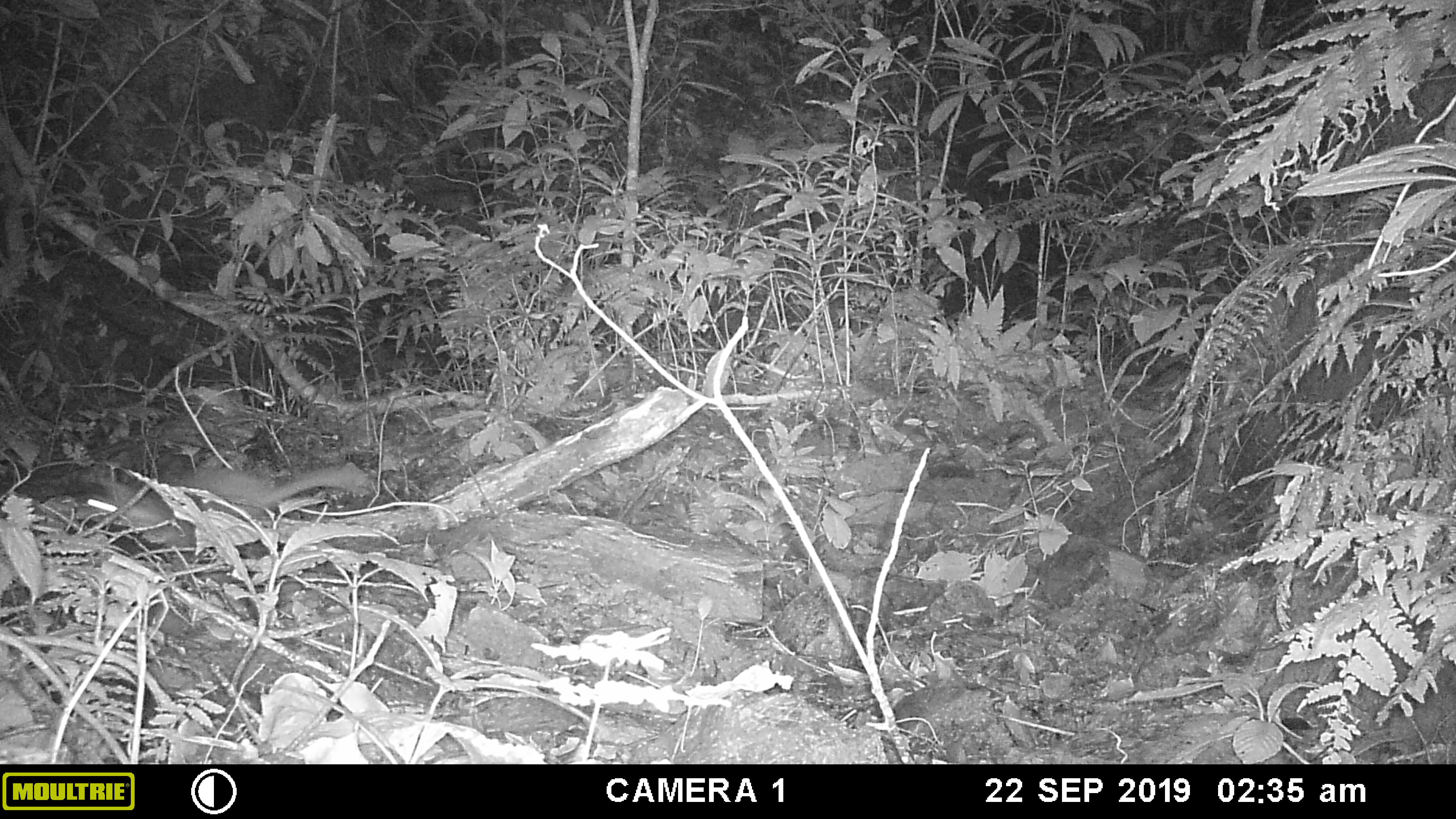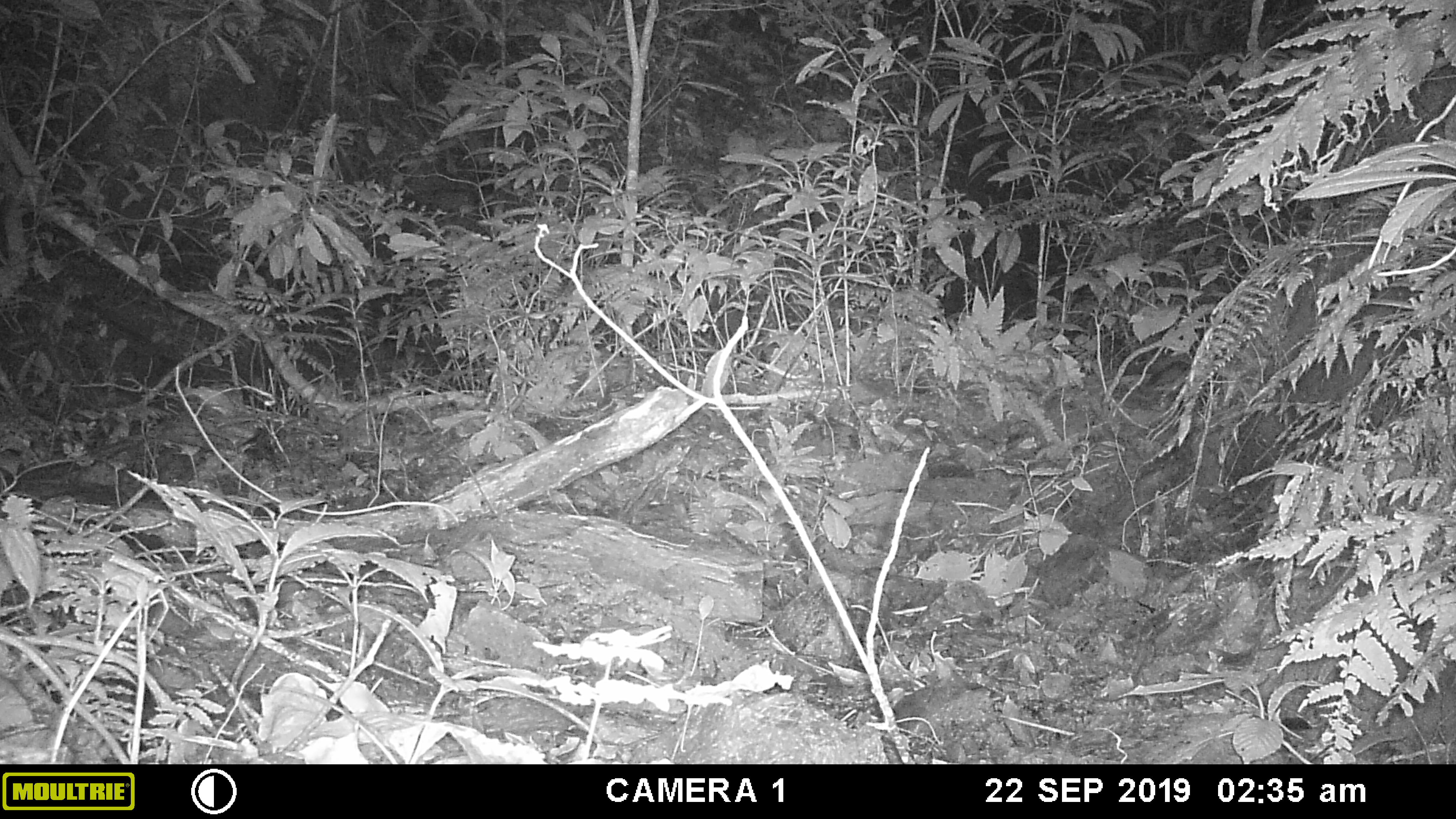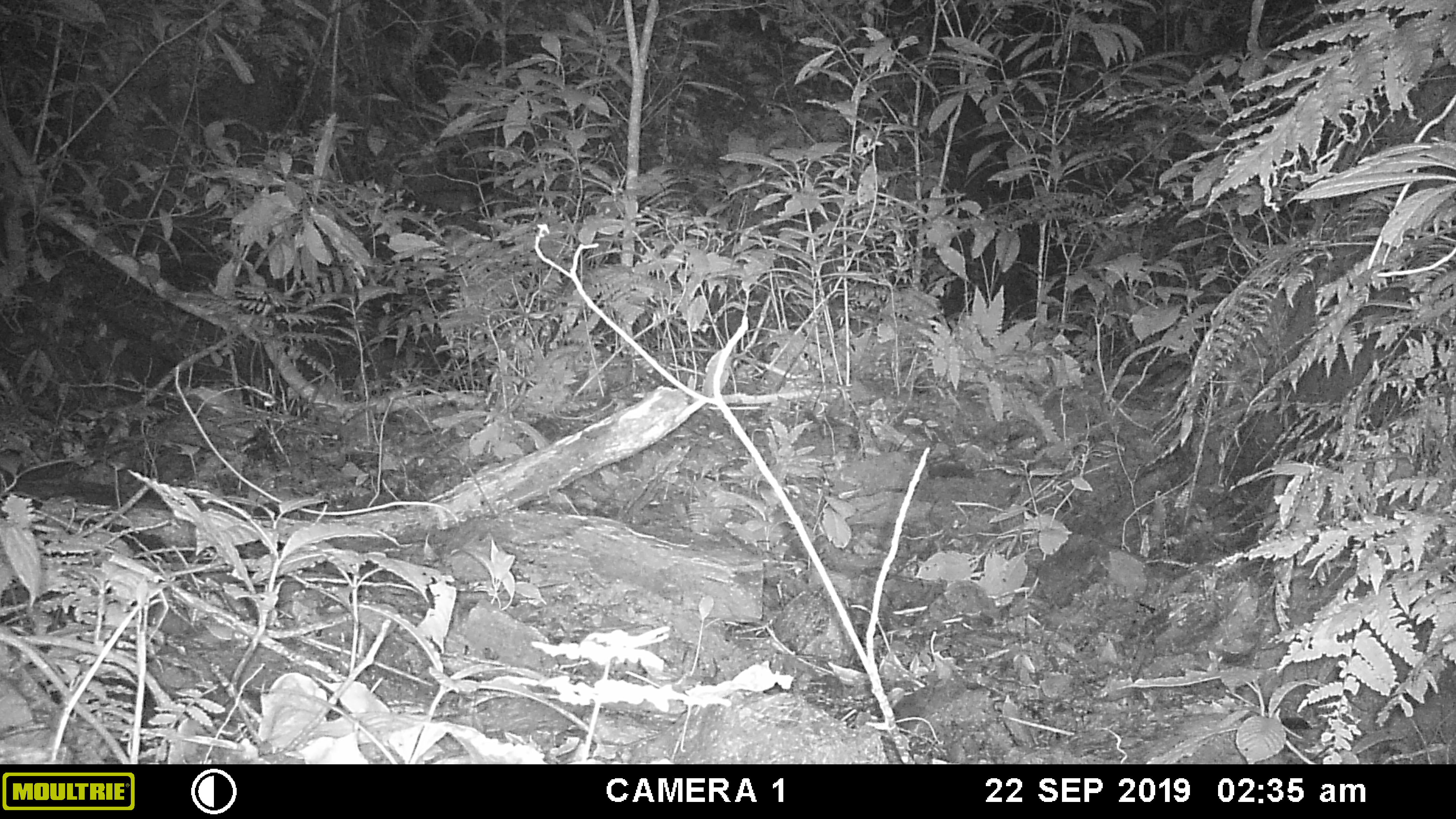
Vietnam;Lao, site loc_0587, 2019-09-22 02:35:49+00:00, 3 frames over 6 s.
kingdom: Animalia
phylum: Chordata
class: Mammalia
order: Carnivora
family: Mustelidae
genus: Melogale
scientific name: Melogale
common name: ferret badger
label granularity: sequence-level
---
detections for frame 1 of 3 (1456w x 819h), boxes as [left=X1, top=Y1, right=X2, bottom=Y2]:
ferret badger: [left=86, top=460, right=377, bottom=548]